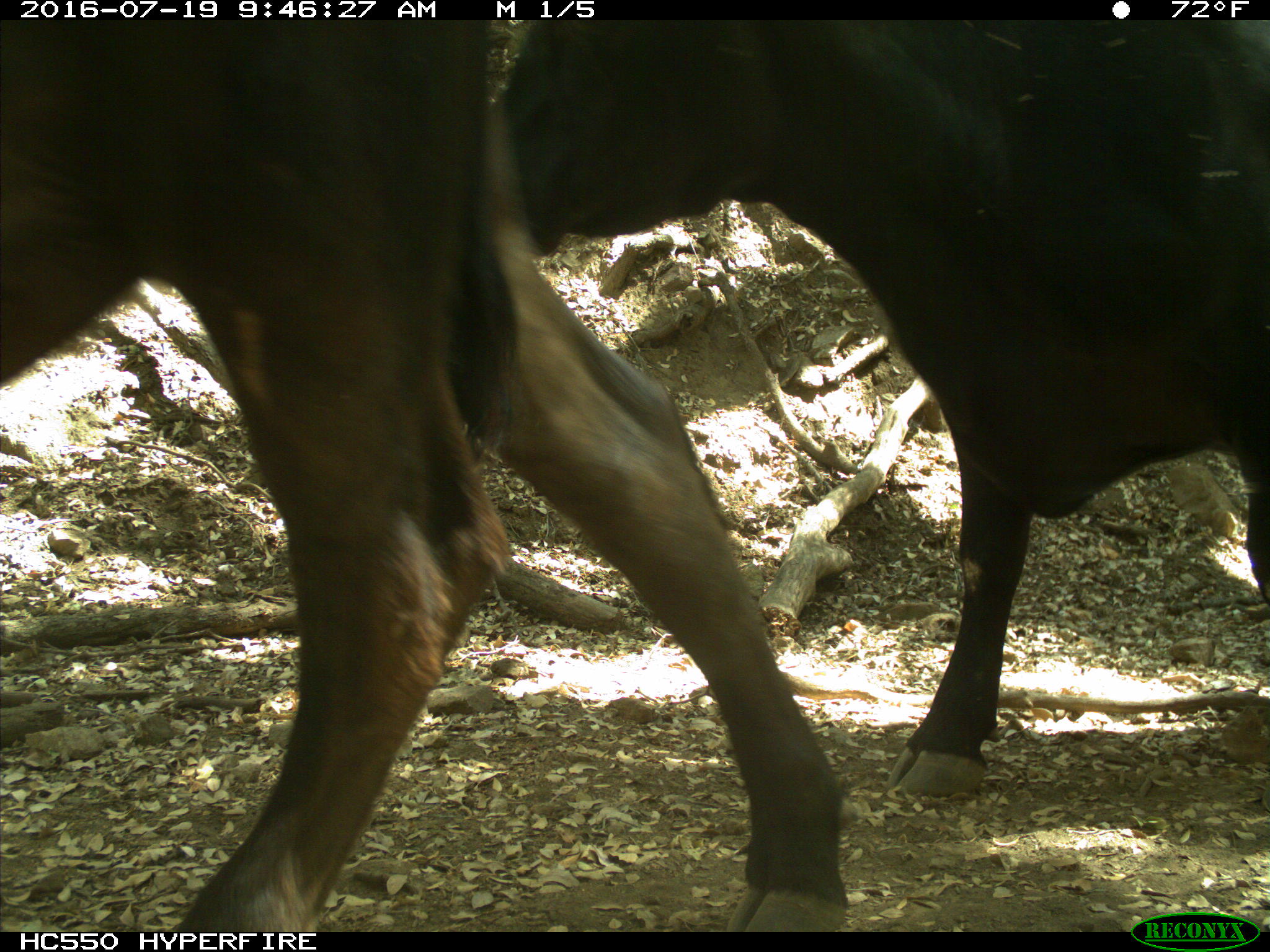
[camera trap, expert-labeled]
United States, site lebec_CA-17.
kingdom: Animalia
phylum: Chordata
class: Mammalia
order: Artiodactyla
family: Bovidae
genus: Bos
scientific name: Bos taurus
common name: domestic cow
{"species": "Bos taurus (domestic cow)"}